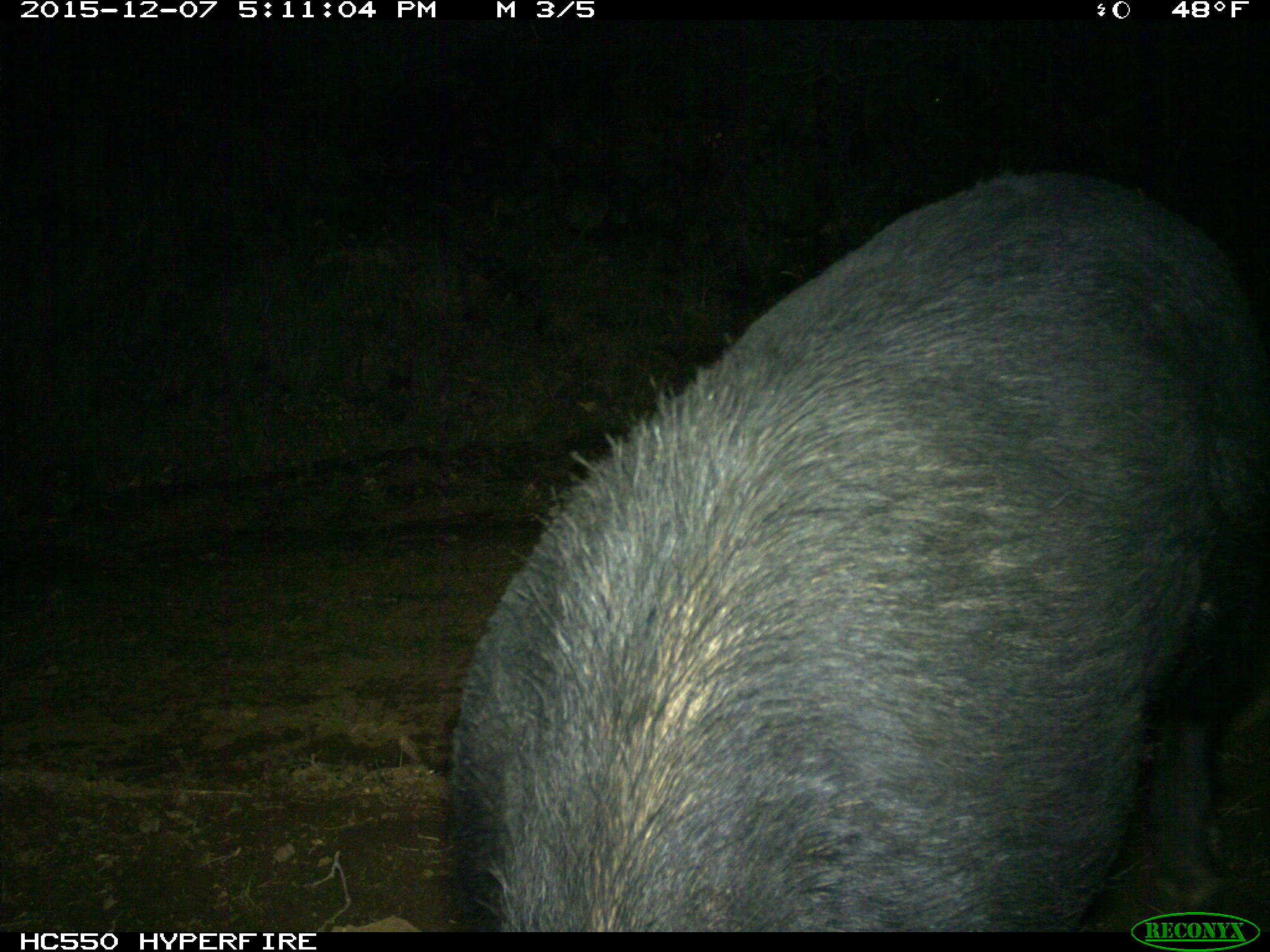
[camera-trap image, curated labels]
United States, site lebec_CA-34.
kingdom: Animalia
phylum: Chordata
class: Mammalia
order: Artiodactyla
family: Suidae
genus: Sus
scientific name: Sus scrofa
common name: wild boar